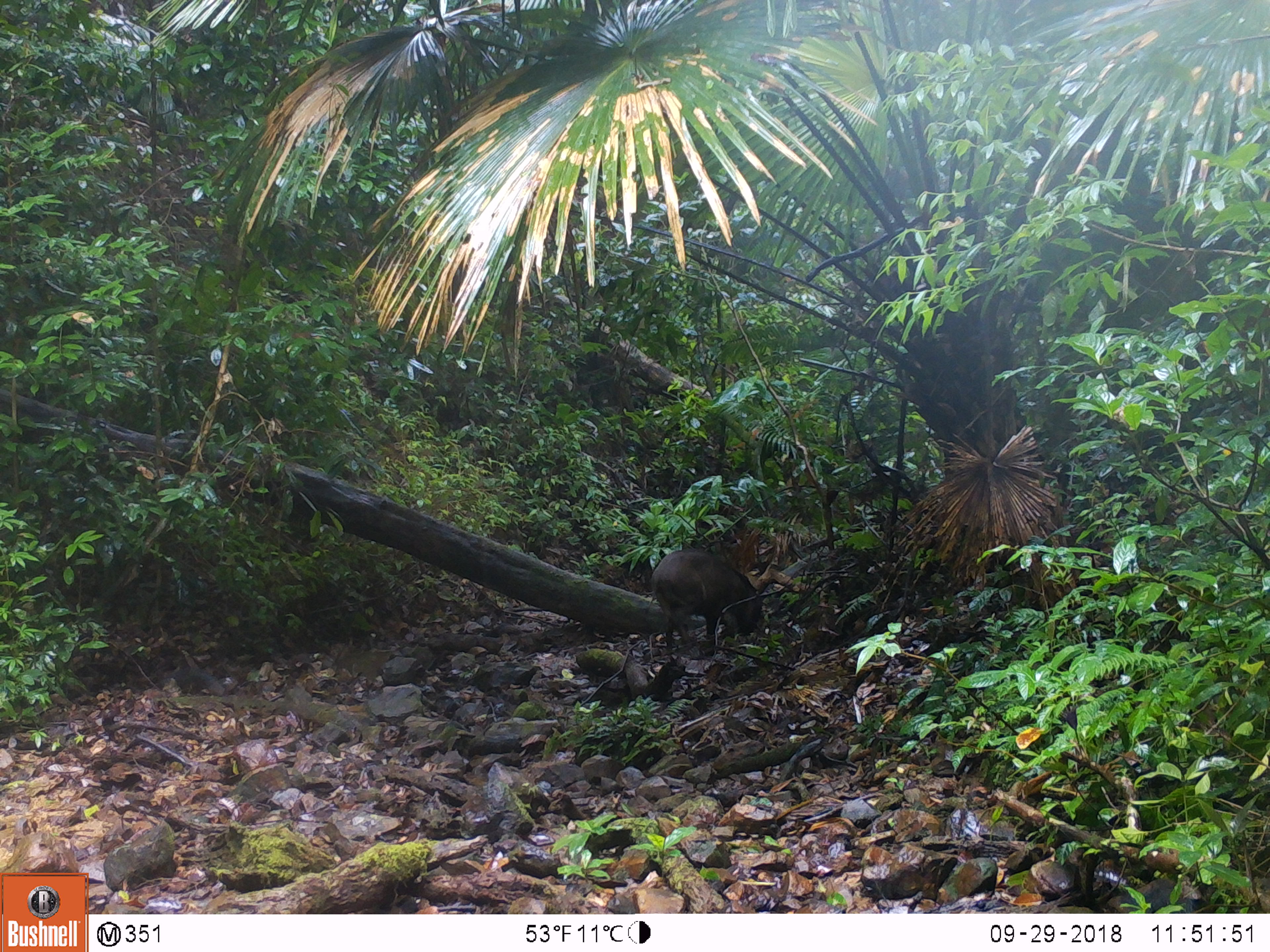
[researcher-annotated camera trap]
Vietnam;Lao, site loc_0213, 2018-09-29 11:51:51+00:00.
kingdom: Animalia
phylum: Chordata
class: Mammalia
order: Artiodactyla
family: Suidae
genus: Sus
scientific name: Sus scrofa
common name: eurasian wild pig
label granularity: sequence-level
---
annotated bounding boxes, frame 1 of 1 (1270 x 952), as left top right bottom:
eurasian wild pig: 642 548 763 655